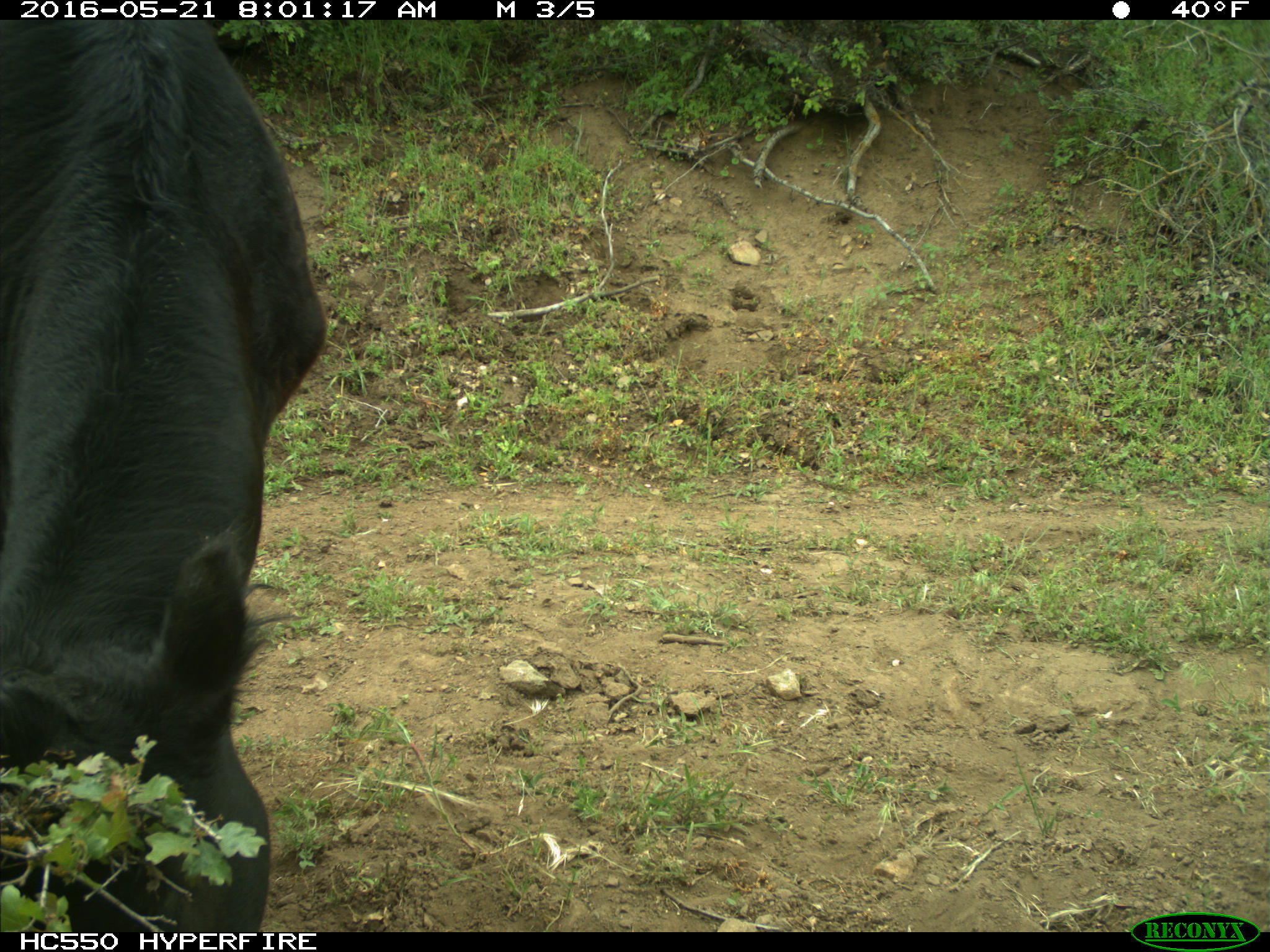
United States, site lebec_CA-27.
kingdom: Animalia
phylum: Chordata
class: Mammalia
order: Artiodactyla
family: Bovidae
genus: Bos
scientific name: Bos taurus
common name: domestic cow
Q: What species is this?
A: Bos taurus (domestic cow).